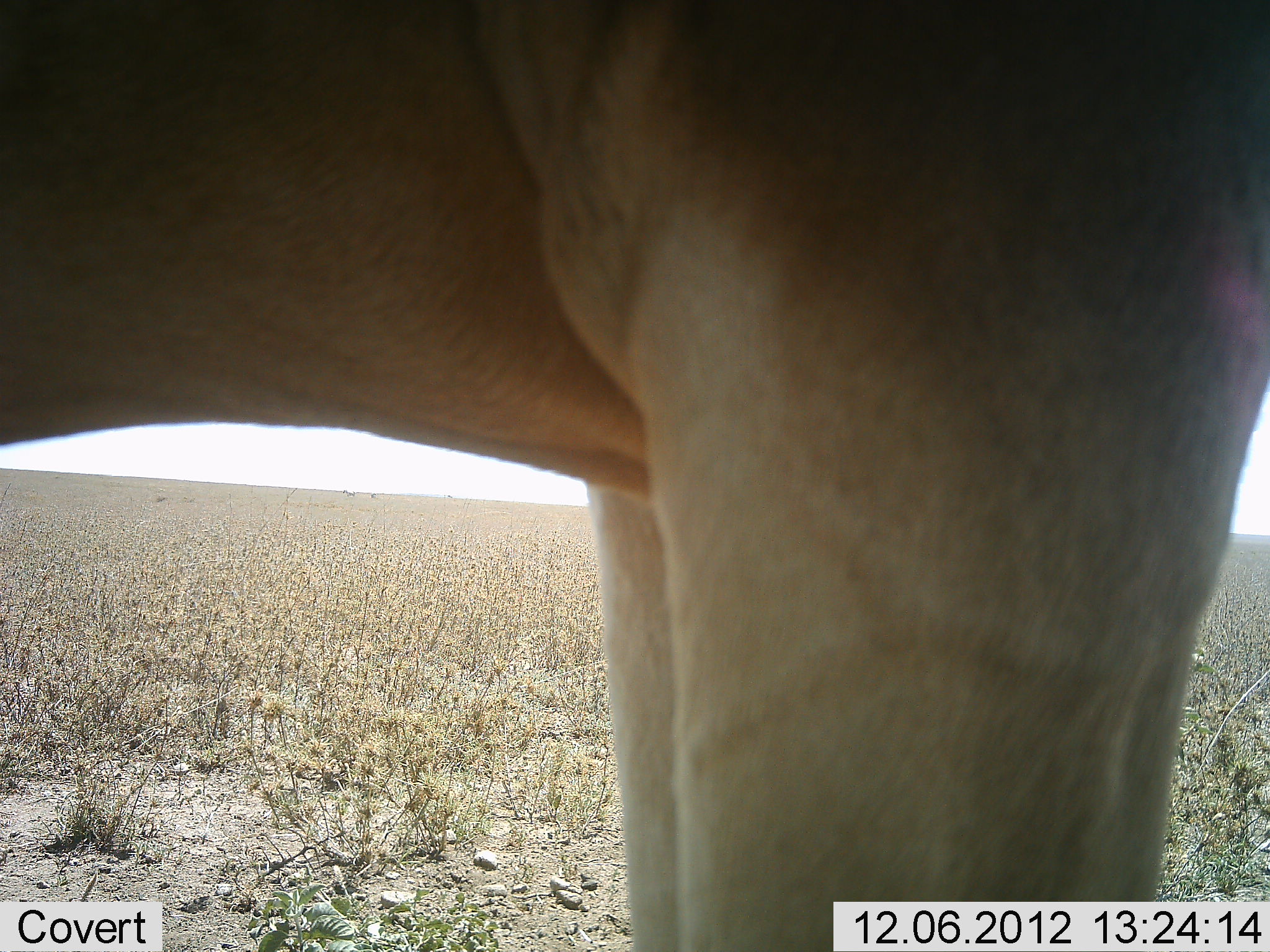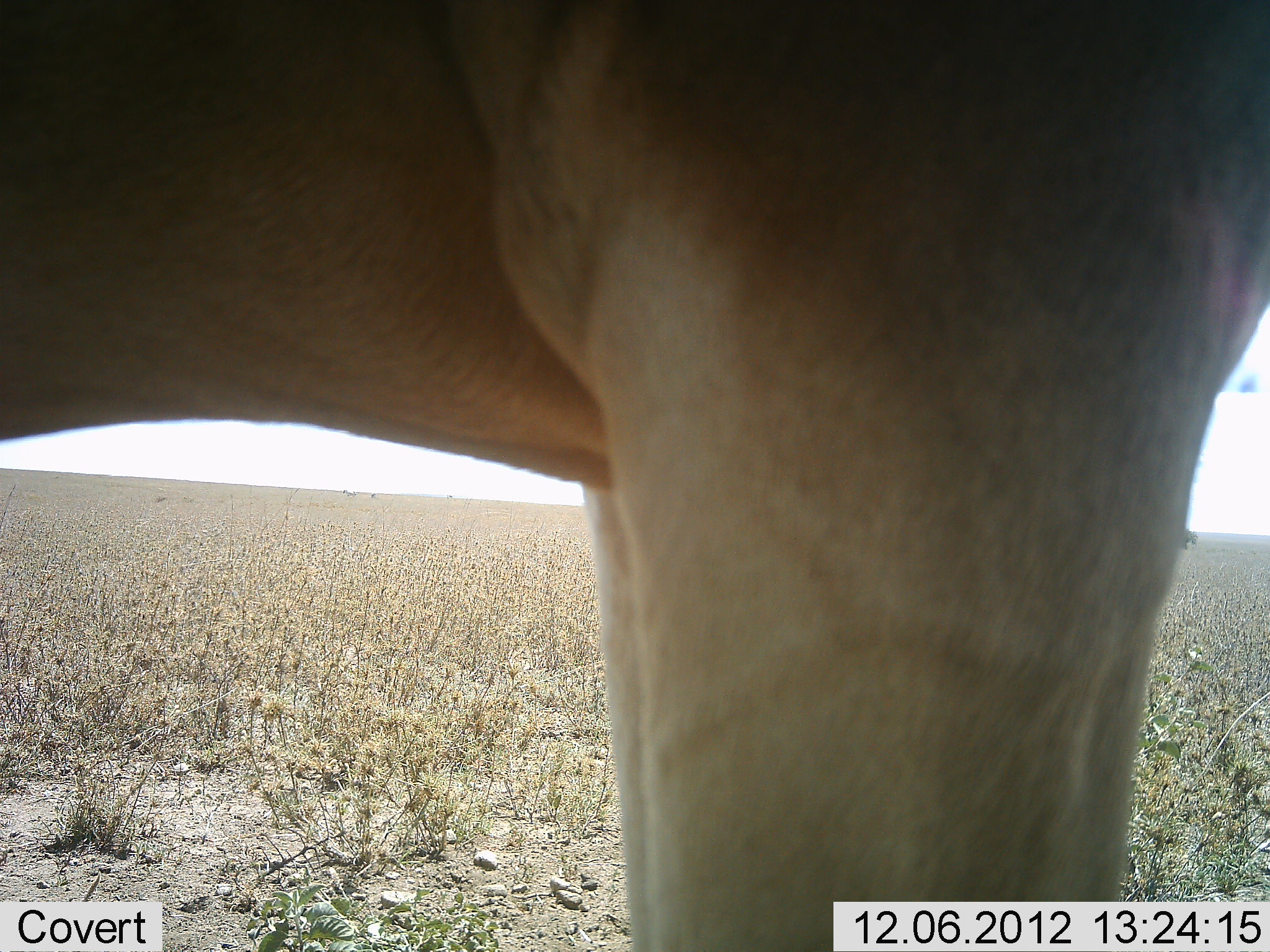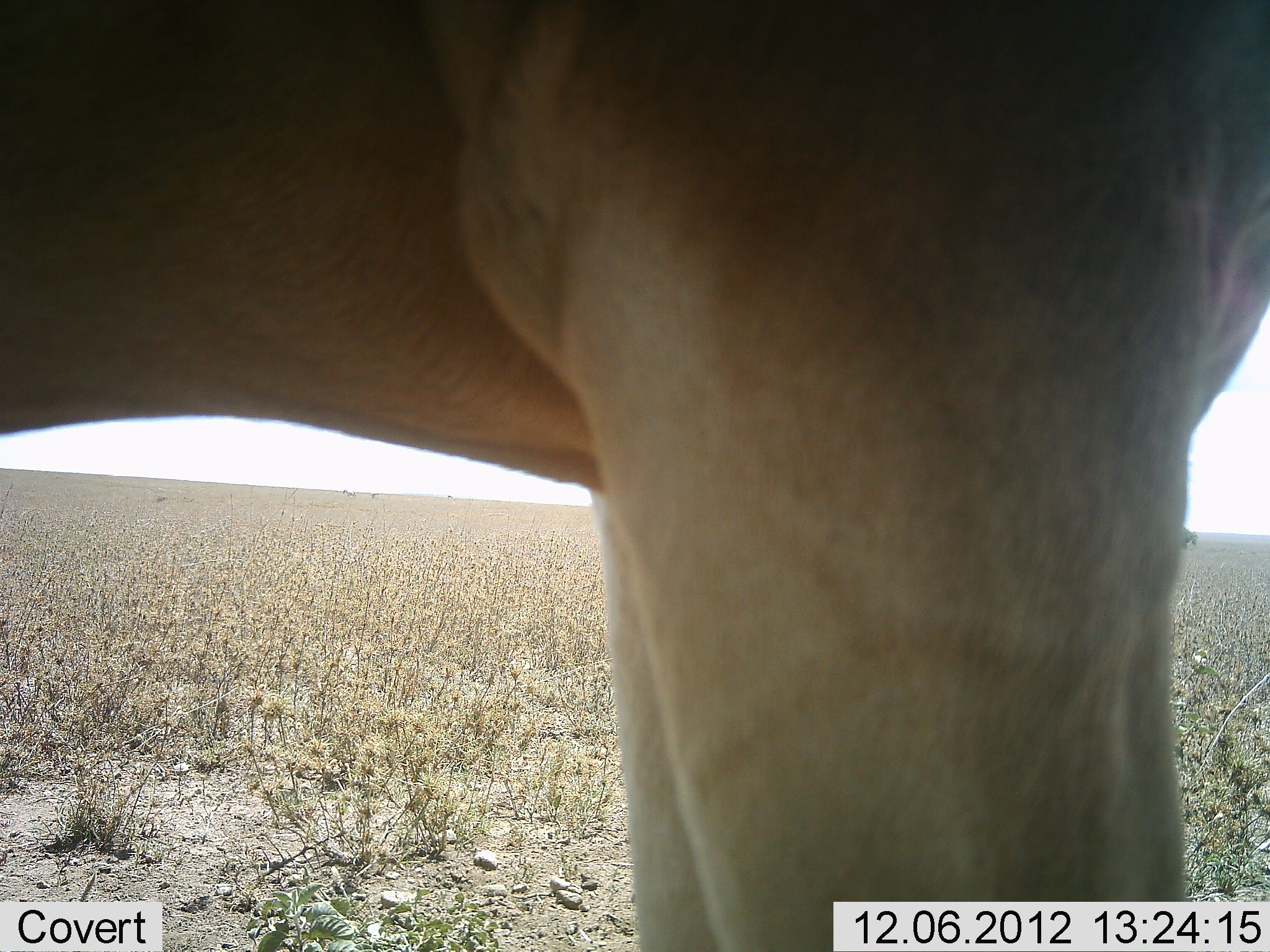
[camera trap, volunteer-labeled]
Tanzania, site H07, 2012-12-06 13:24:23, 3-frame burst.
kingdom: Animalia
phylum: Chordata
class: Mammalia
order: Artiodactyla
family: Bovidae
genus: Alcelaphus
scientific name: Alcelaphus buselaphus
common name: hartebeest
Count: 1.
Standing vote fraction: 100%.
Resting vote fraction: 0%.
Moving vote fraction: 0%.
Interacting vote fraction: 0%.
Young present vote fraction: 0%.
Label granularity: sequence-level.